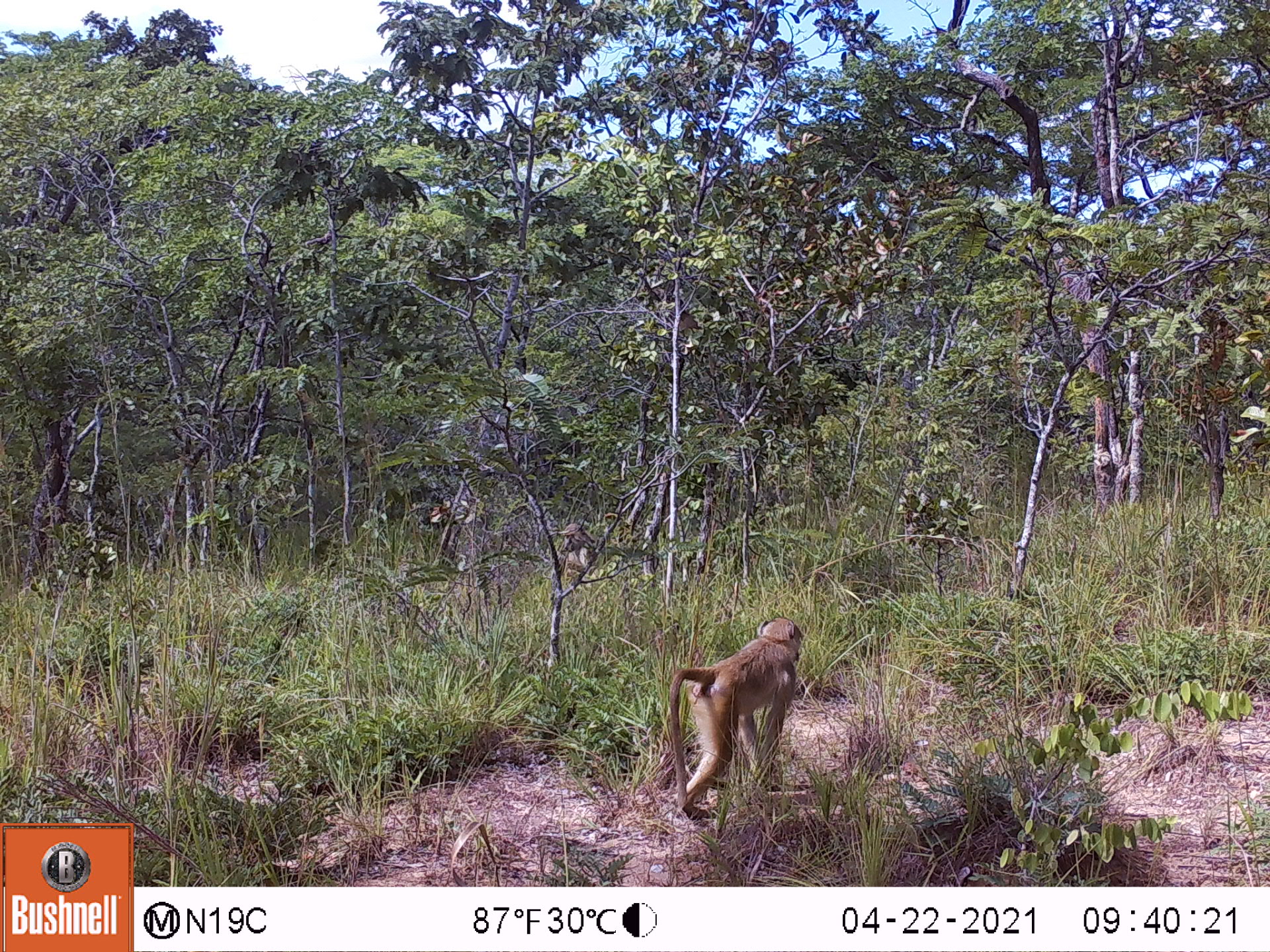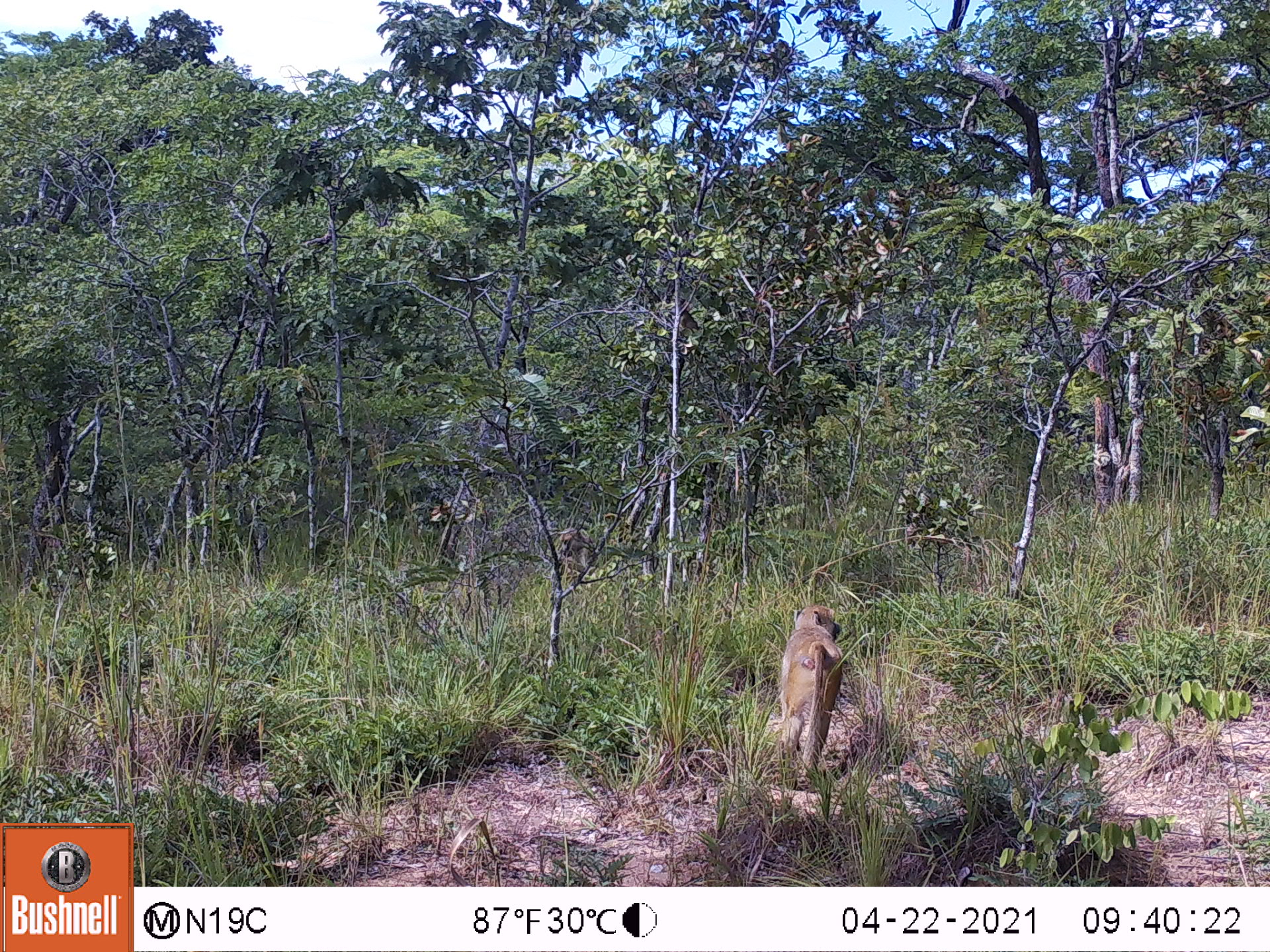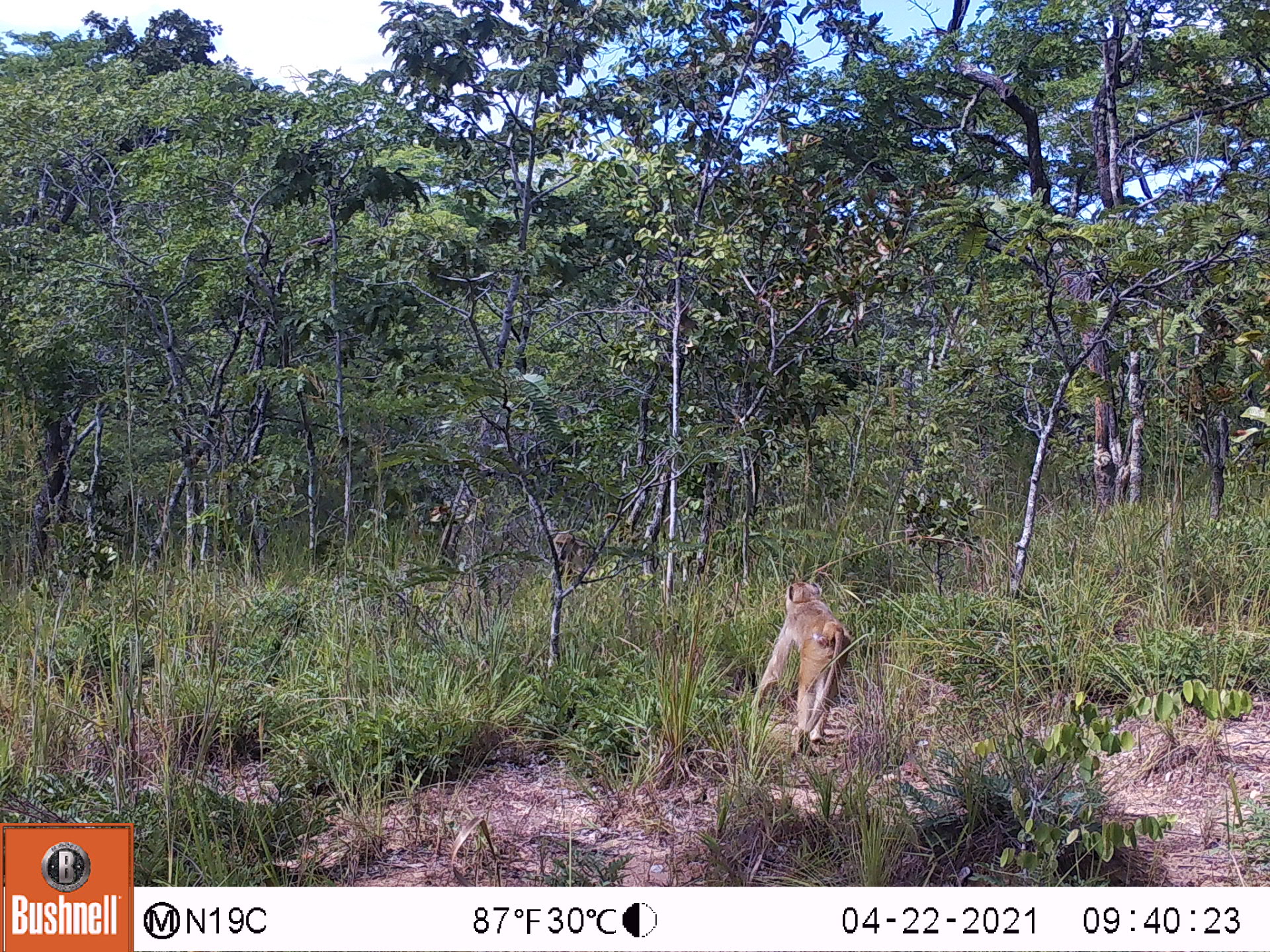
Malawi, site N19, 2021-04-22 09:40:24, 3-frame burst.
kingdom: Animalia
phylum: Chordata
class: Mammalia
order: Primates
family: Cercopithecidae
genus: Papio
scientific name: Papio cynocephalus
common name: yellow baboon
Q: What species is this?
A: Yellow baboon (Papio cynocephalus).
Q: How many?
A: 2.